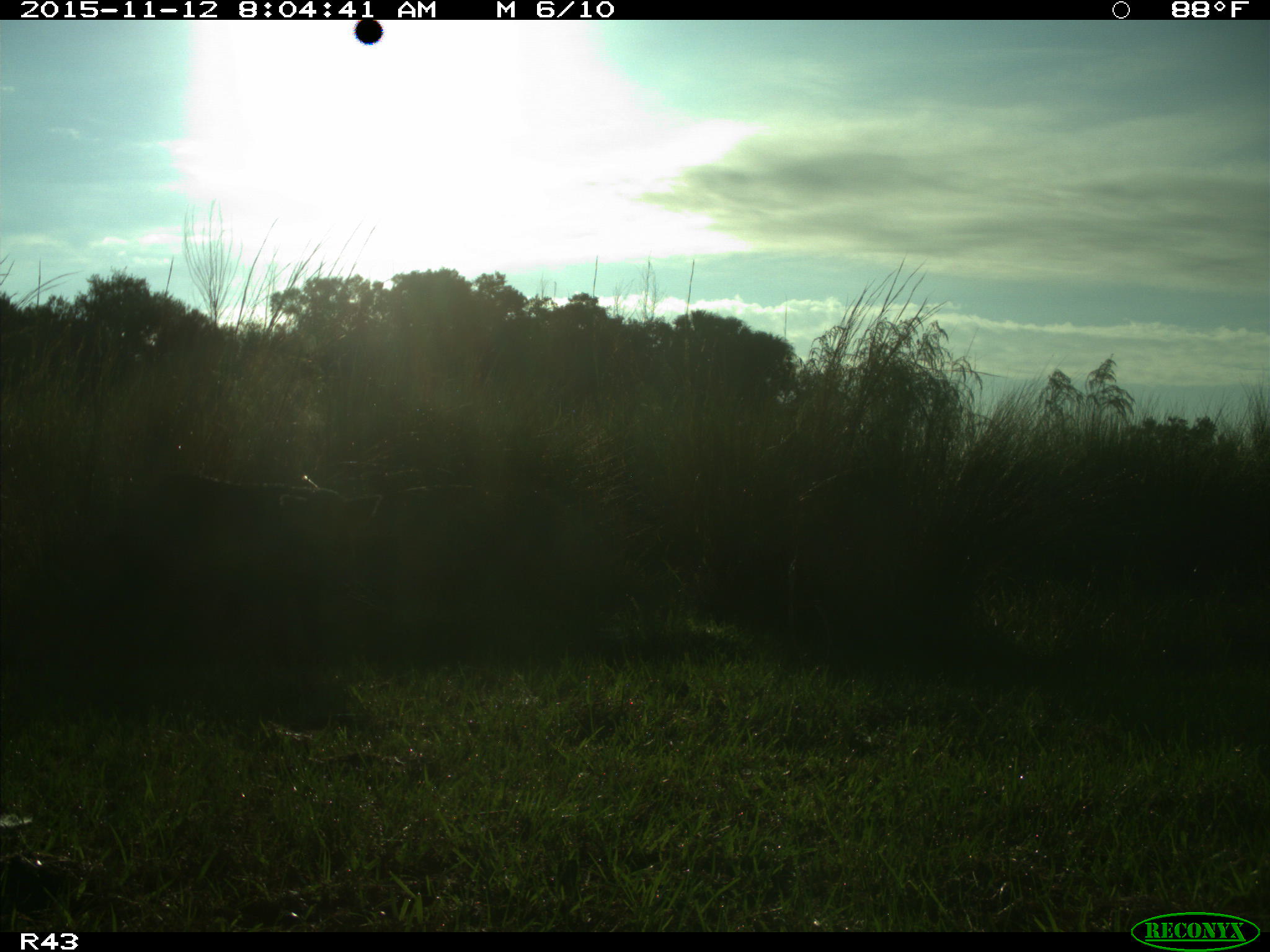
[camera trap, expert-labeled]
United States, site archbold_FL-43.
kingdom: Animalia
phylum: Chordata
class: Mammalia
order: Artiodactyla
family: Suidae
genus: Sus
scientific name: Sus scrofa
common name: wild boar